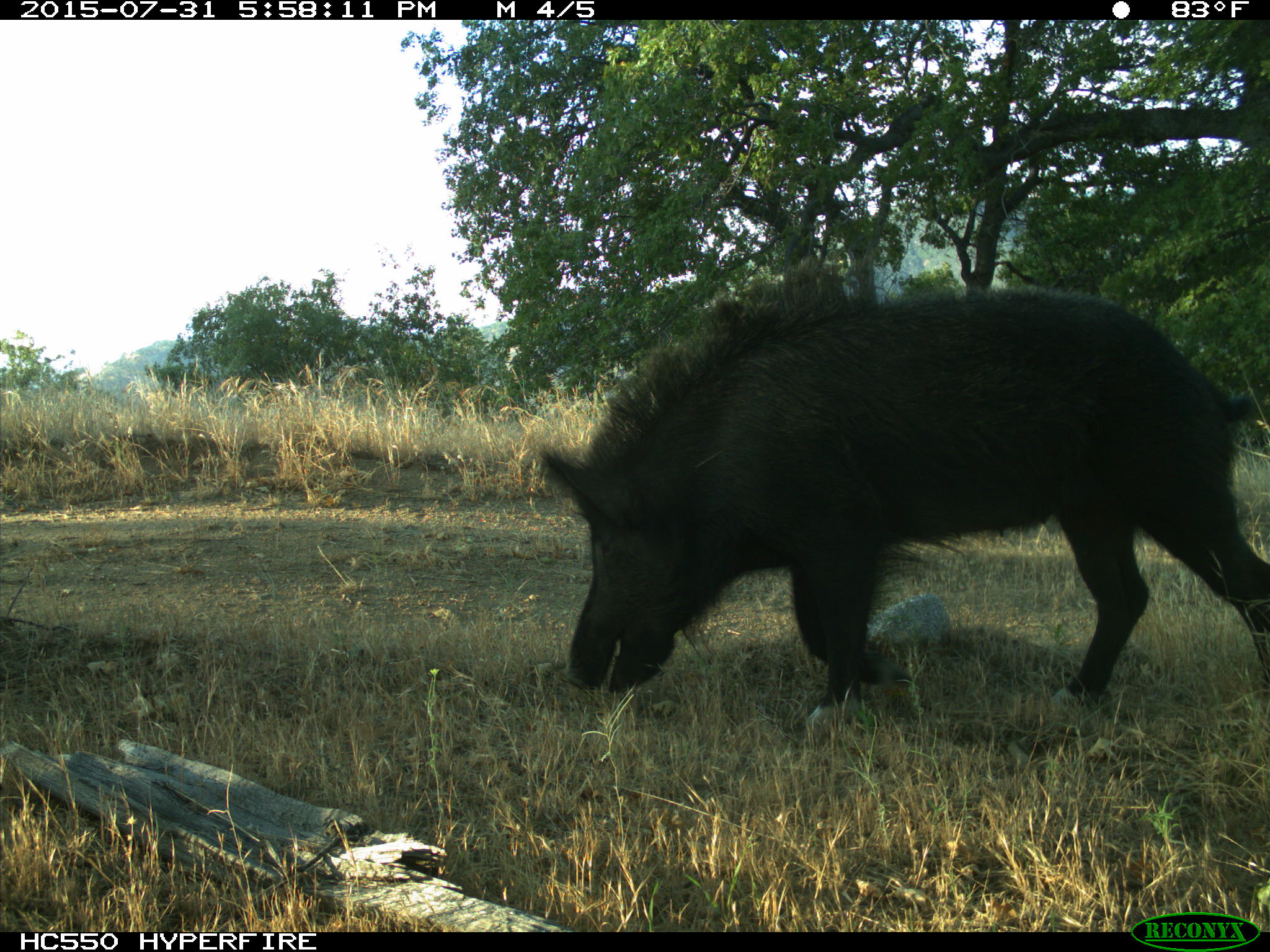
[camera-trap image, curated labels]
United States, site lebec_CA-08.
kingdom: Animalia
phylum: Chordata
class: Mammalia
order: Artiodactyla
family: Suidae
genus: Sus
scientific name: Sus scrofa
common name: wild boar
Sus scrofa (wild boar).